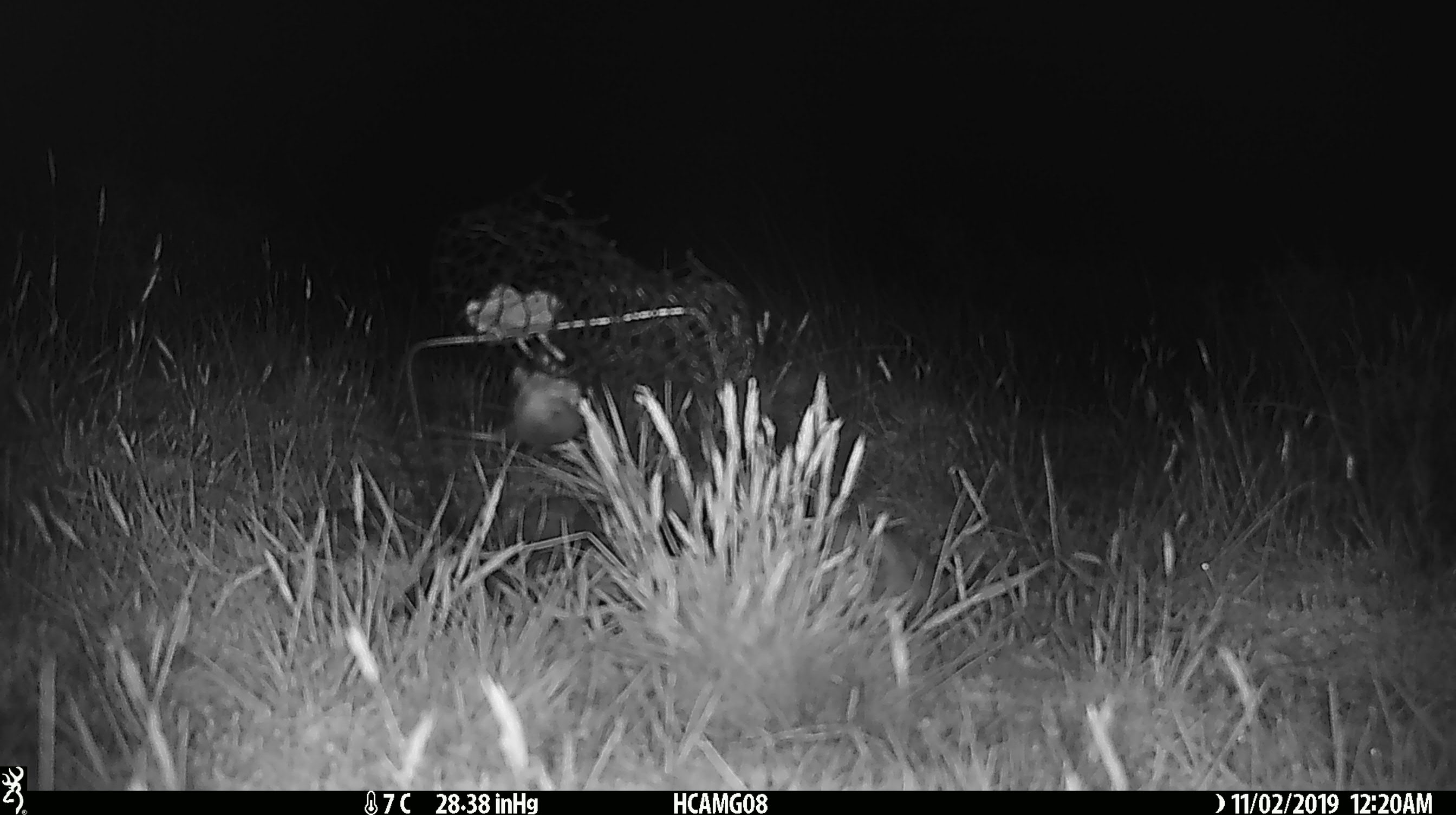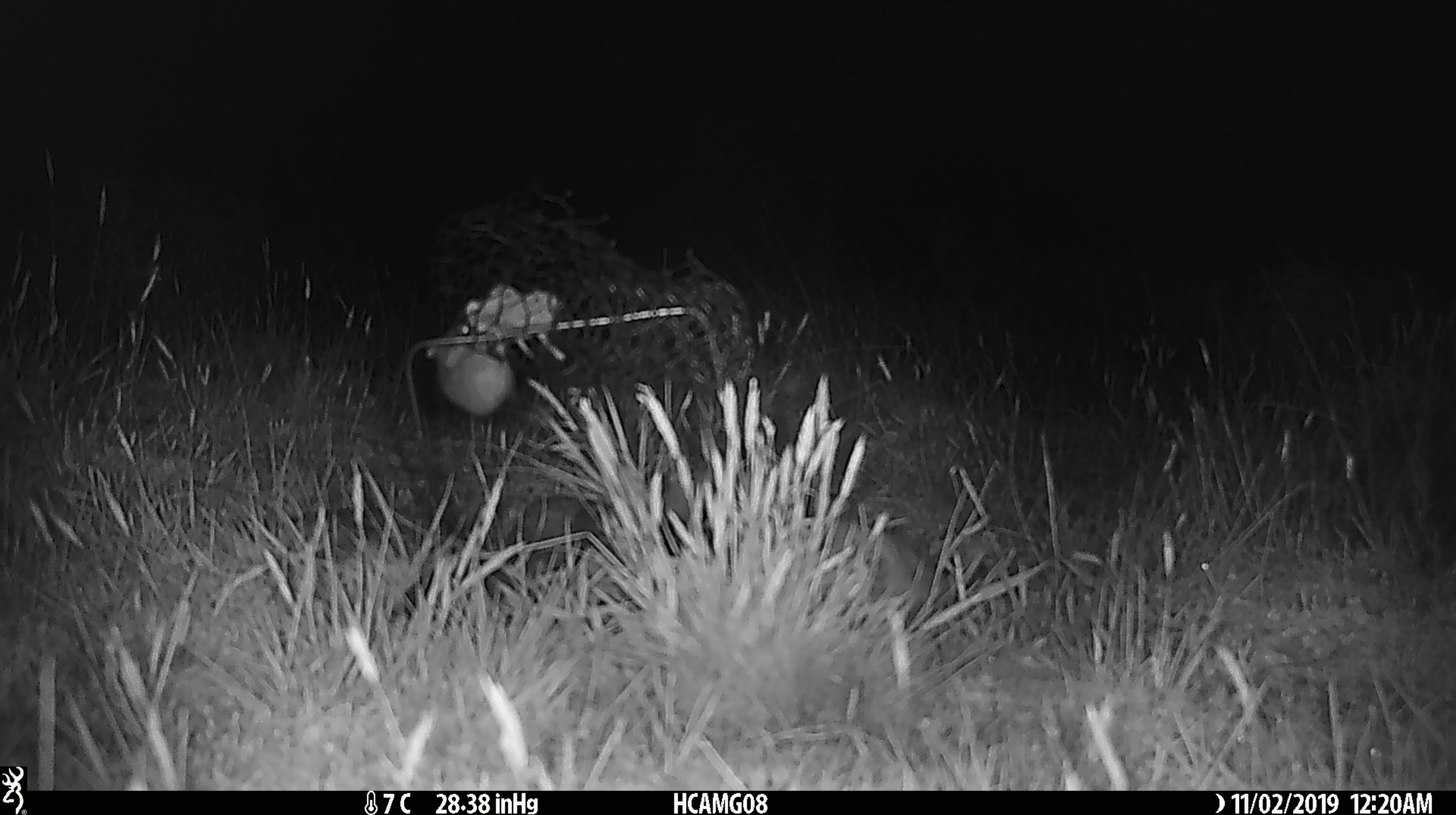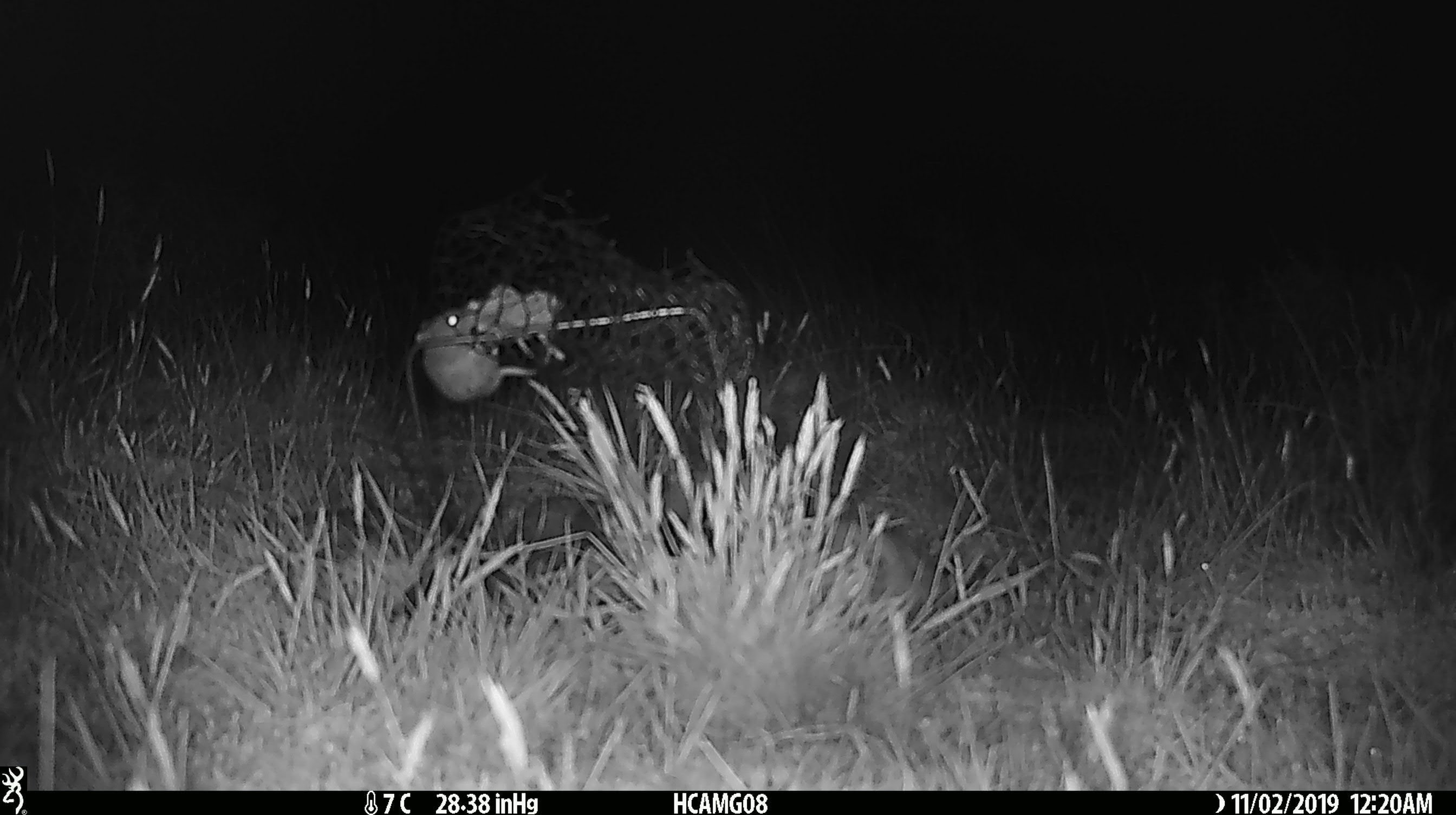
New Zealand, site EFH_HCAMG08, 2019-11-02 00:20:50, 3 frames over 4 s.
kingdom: Animalia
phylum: Chordata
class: Mammalia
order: Rodentia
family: Muridae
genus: Mus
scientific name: Mus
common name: mouse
Mouse (Mus).